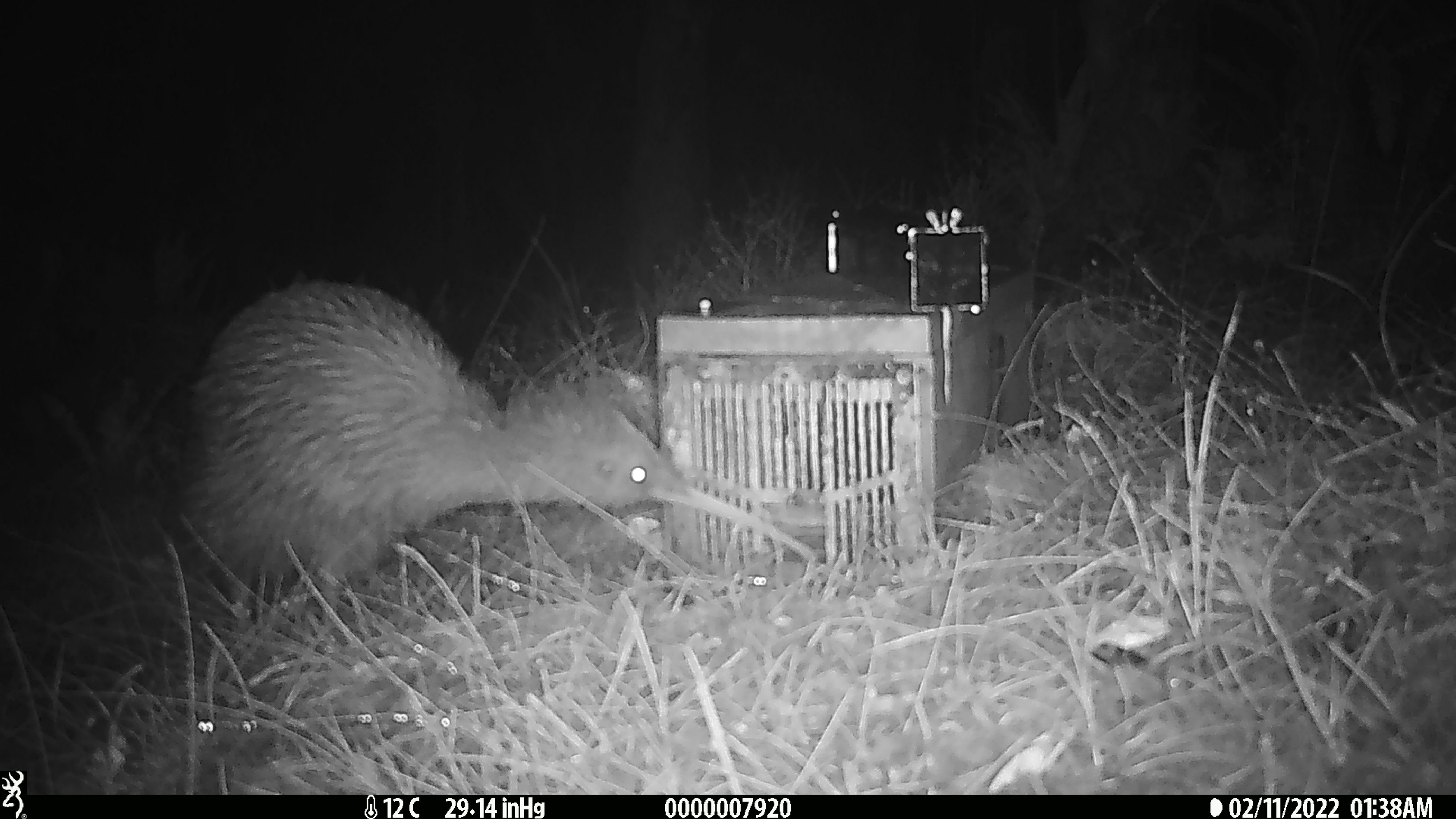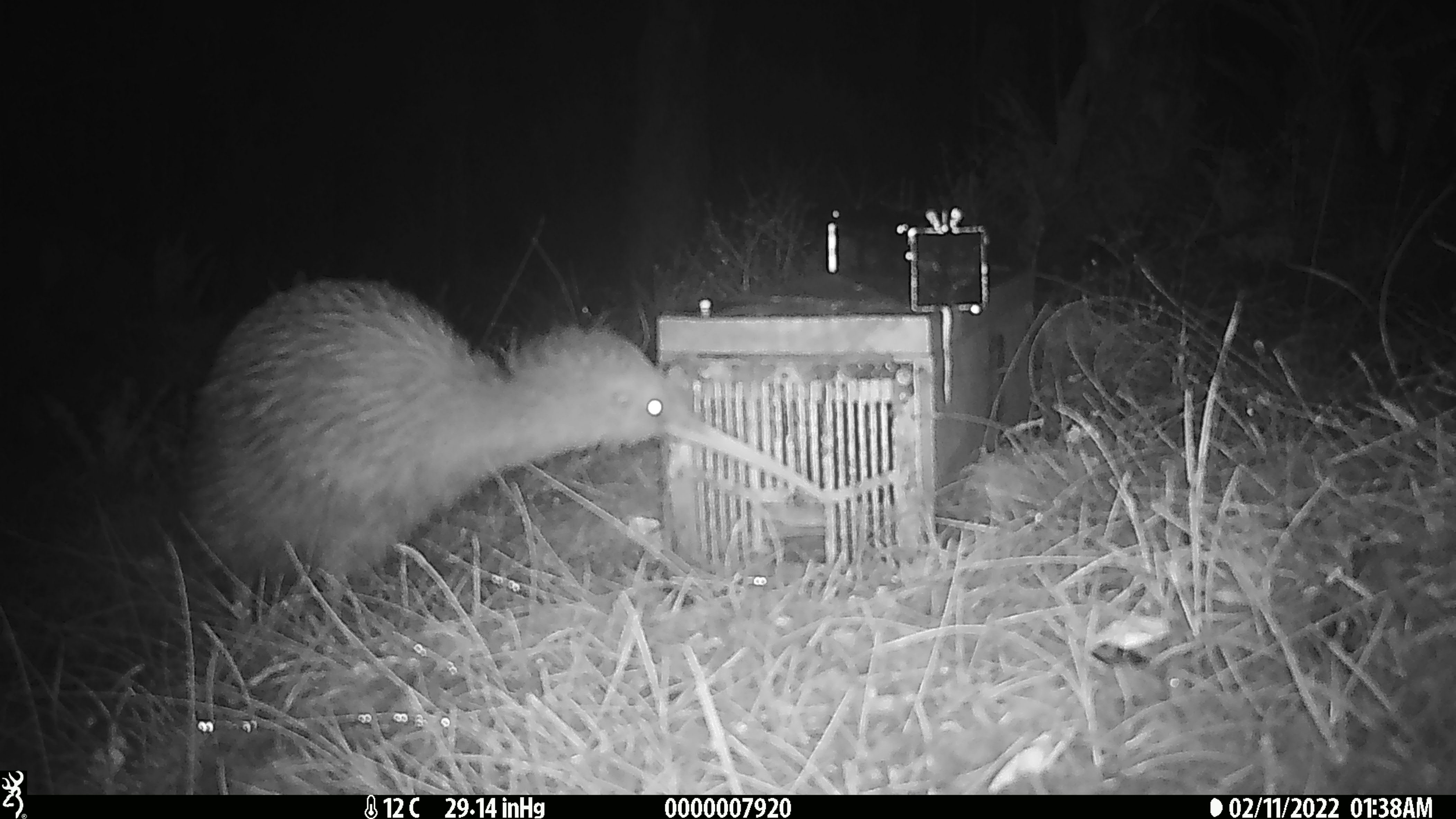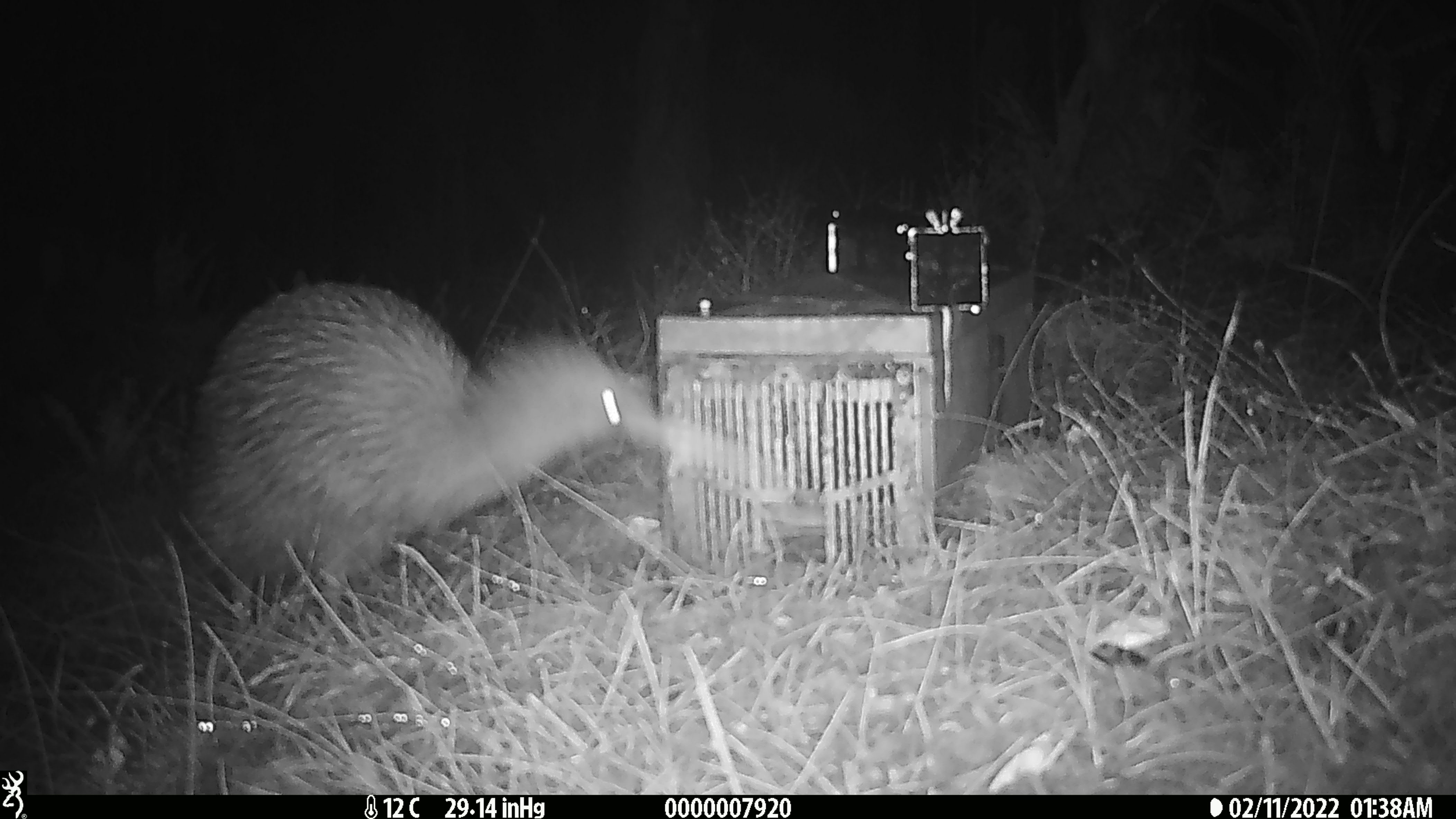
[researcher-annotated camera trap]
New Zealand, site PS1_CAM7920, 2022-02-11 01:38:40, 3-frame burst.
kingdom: Animalia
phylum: Chordata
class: Aves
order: Apterygiformes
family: Apterygidae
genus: Apteryx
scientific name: Apteryx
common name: kiwi